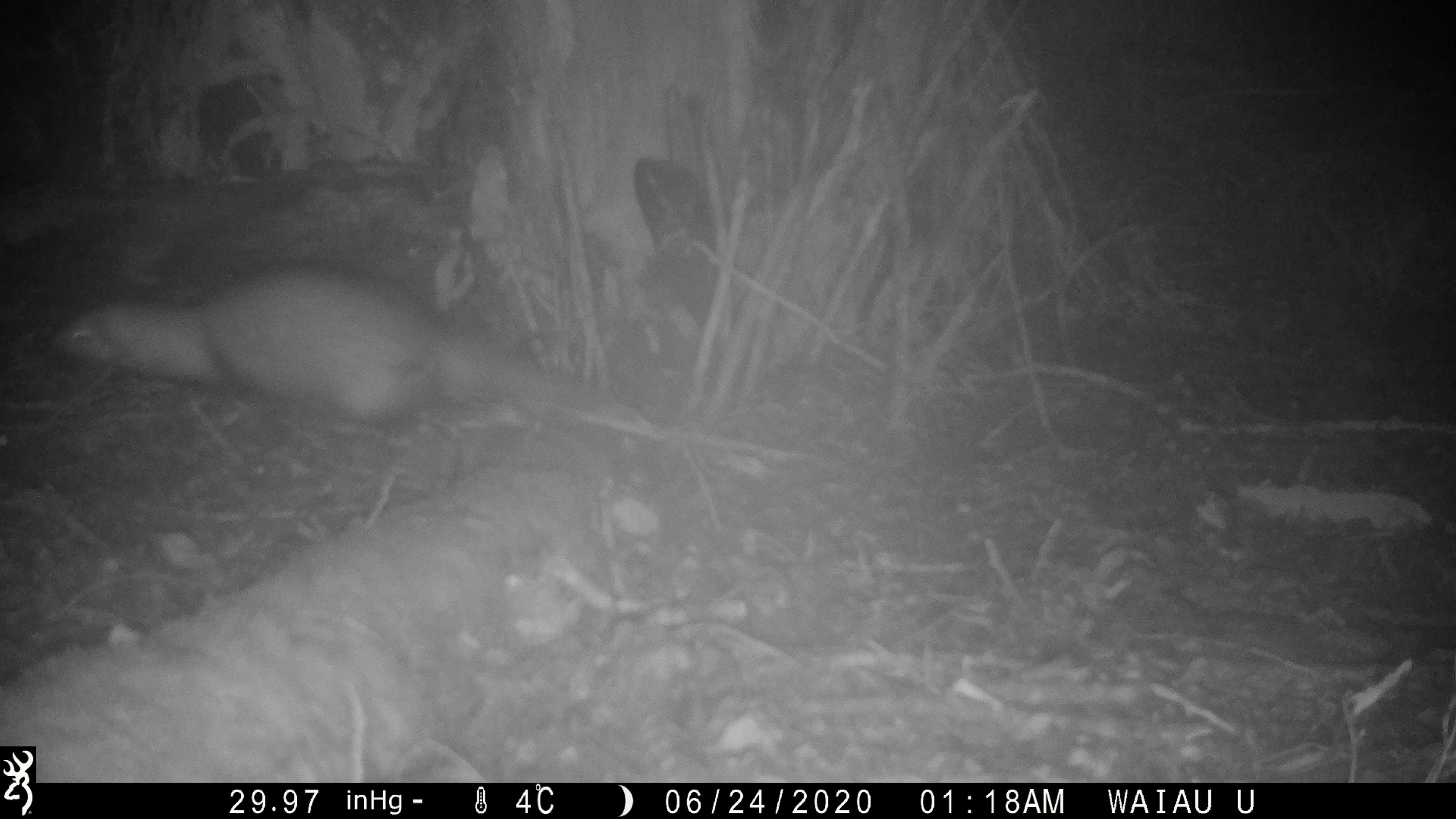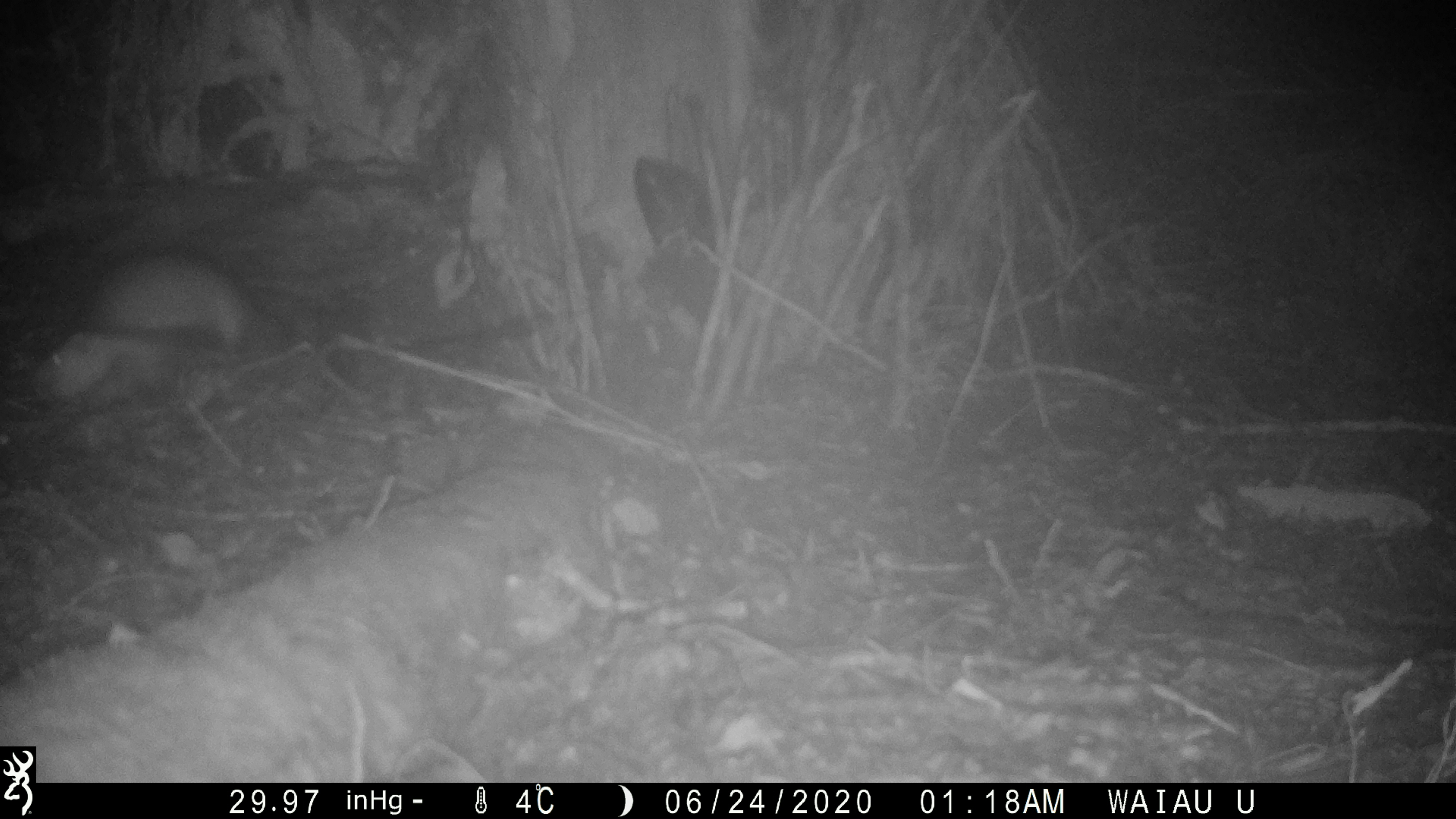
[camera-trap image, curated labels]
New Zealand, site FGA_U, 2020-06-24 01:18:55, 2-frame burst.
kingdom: Animalia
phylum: Chordata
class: Mammalia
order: Carnivora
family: Mustelidae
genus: Mustela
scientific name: Mustela furo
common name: ferret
Ferret (Mustela furo).